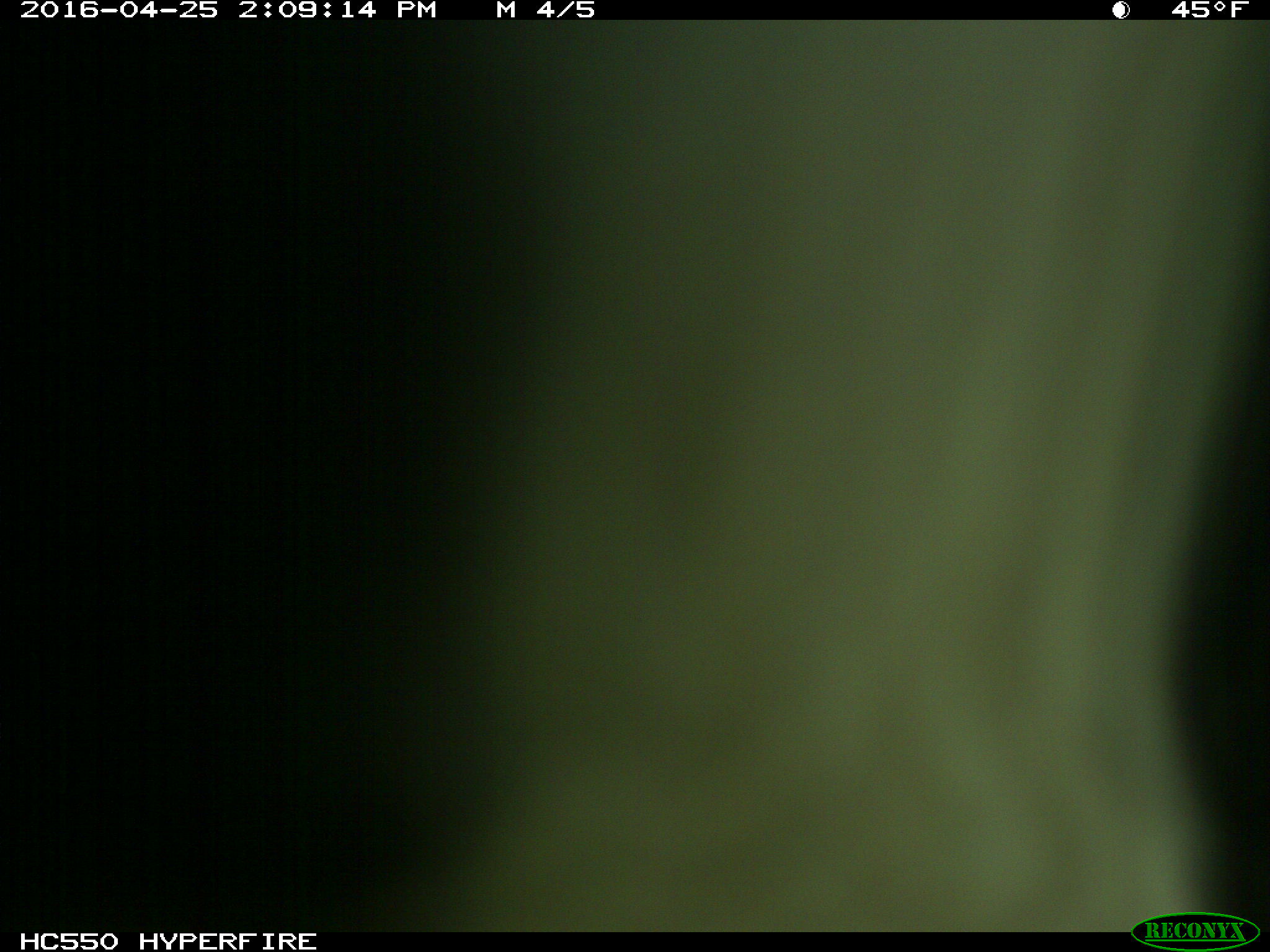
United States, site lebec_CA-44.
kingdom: Animalia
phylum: Chordata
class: Mammalia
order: Artiodactyla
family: Bovidae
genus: Bos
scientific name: Bos taurus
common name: domestic cow